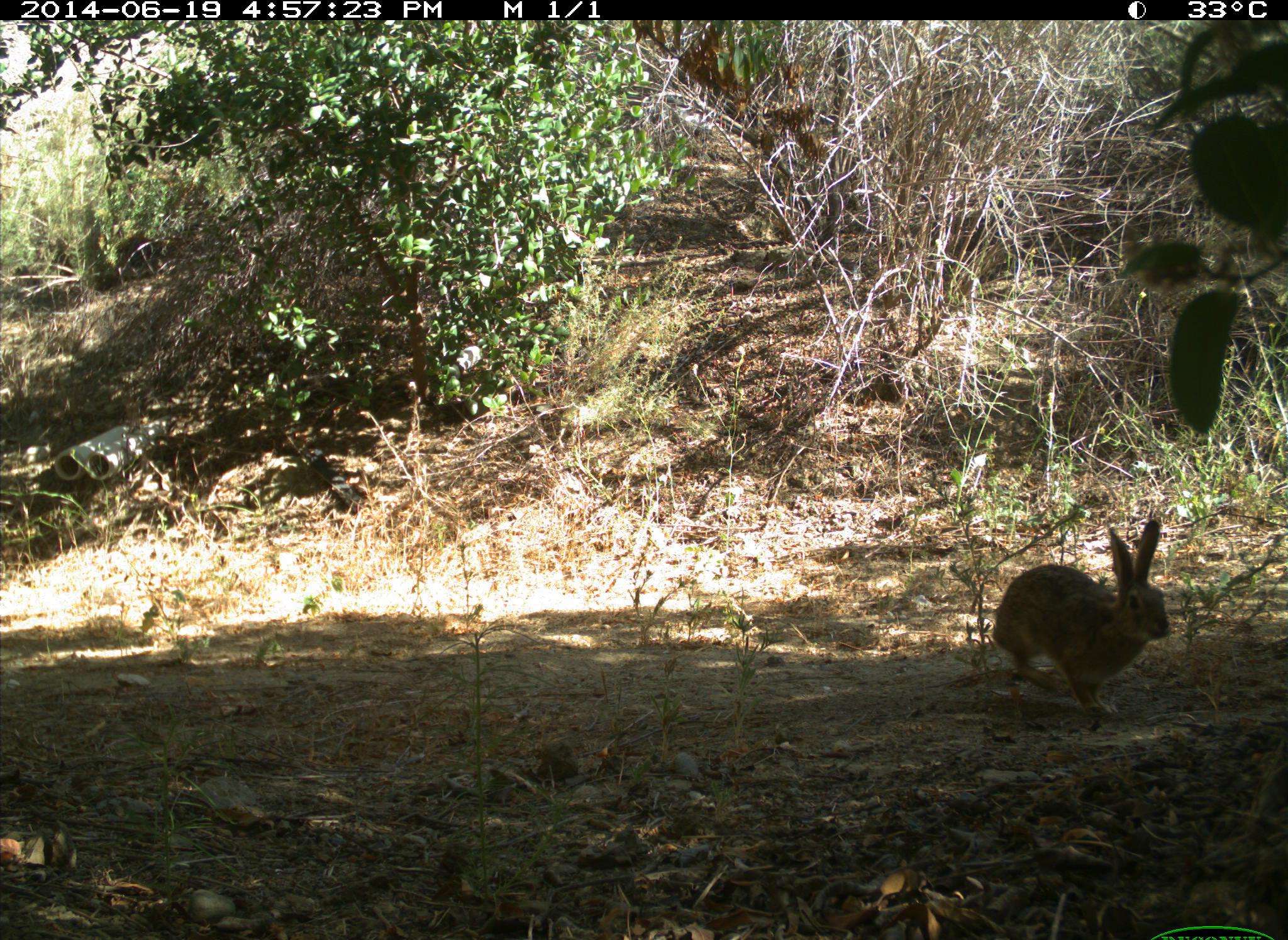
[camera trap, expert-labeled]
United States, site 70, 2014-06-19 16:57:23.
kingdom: Animalia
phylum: Chordata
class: Mammalia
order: Lagomorpha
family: Leporidae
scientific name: Leporidae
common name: rabbits and hares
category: rabbit